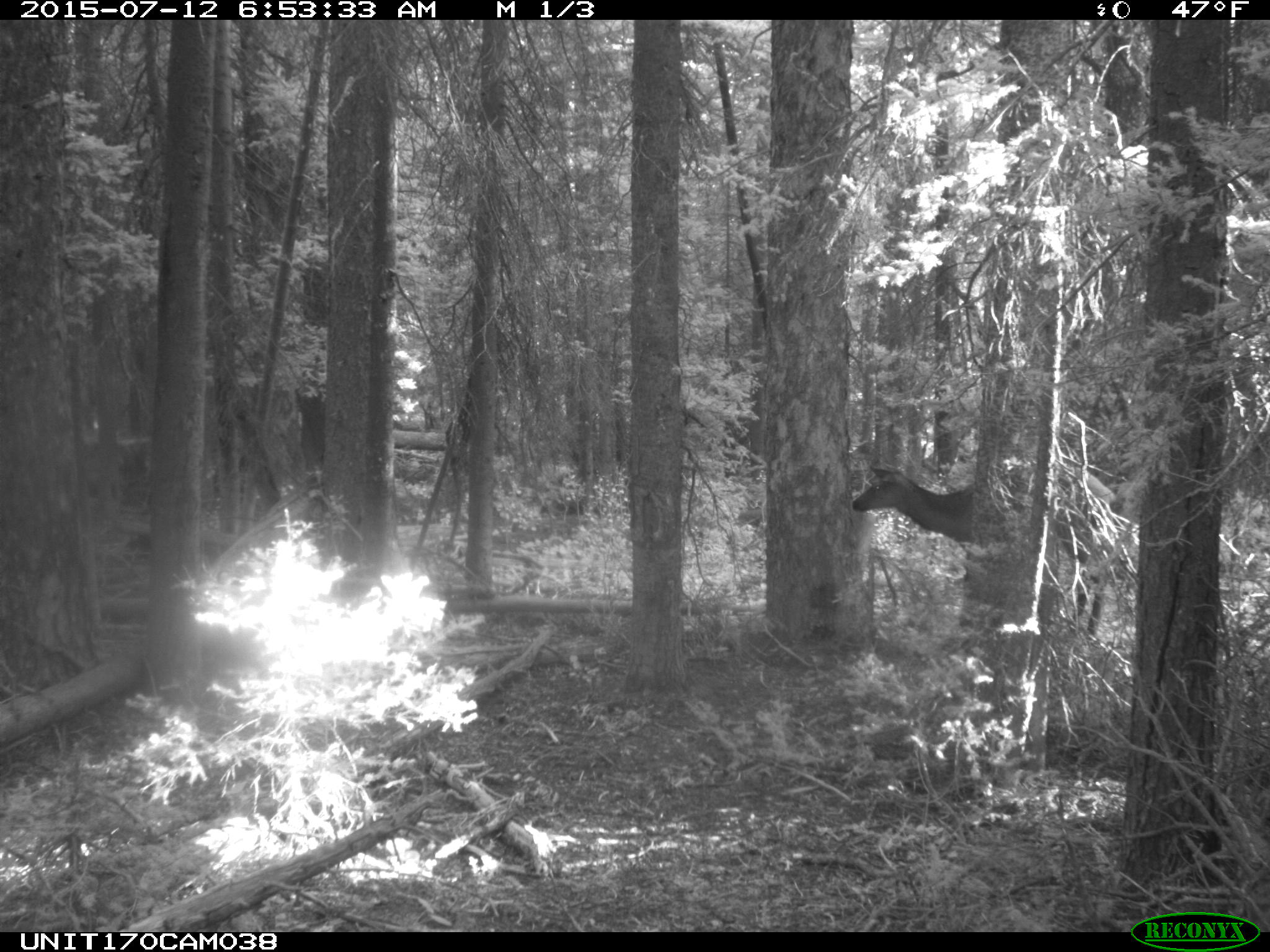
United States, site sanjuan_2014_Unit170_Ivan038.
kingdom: Animalia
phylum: Chordata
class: Mammalia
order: Artiodactyla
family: Cervidae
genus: Cervus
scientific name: Cervus elaphus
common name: red deer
Cervus elaphus (red deer).